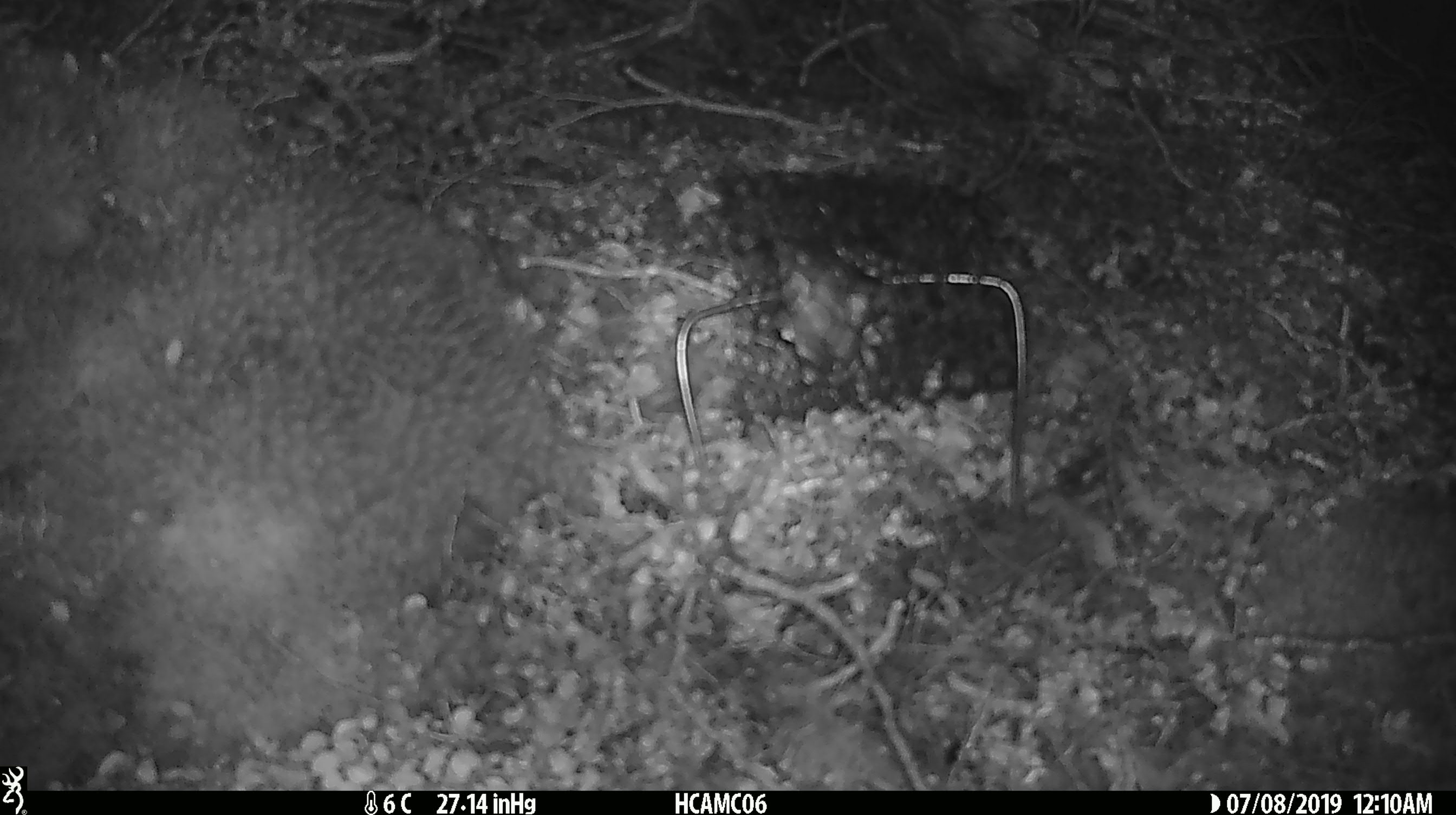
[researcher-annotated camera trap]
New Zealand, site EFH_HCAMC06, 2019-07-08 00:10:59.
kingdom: Animalia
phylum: Chordata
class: Mammalia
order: Rodentia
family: Muridae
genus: Mus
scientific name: Mus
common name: mouse